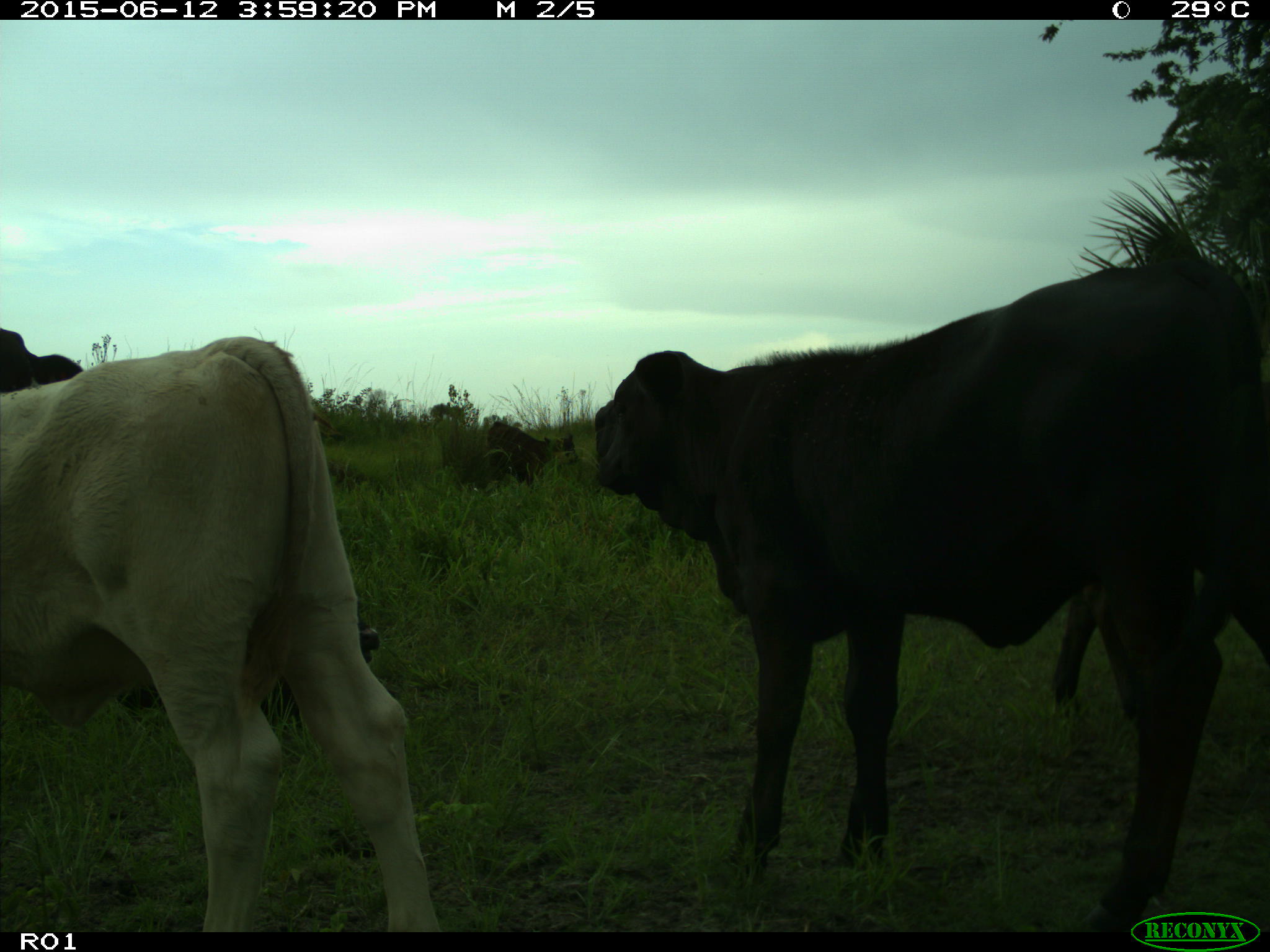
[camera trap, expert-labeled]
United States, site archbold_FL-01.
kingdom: Animalia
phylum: Chordata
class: Mammalia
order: Artiodactyla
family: Bovidae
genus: Bos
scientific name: Bos taurus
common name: domestic cow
Bos taurus (domestic cow).